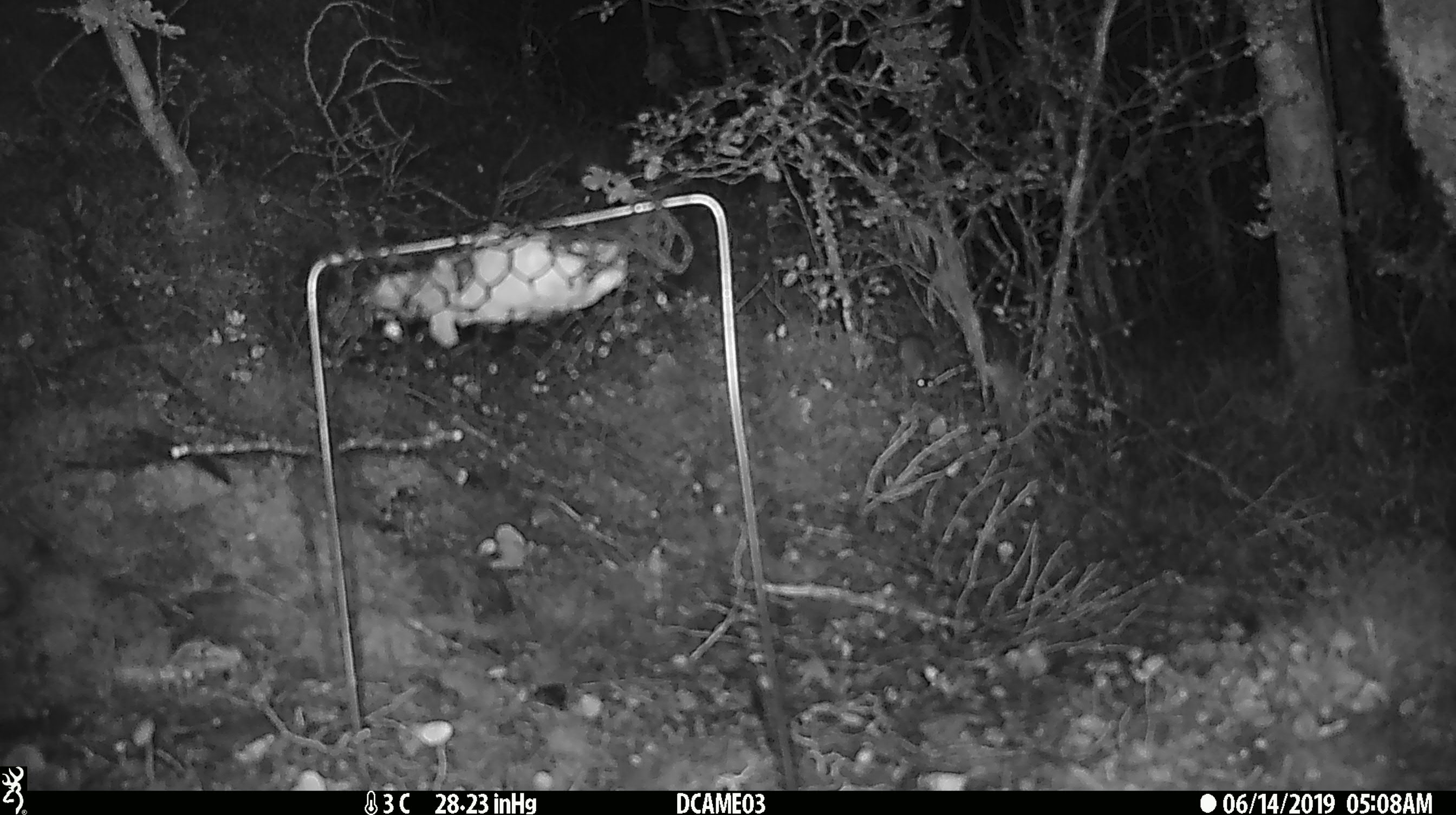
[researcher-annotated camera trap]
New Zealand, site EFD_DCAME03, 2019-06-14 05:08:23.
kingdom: Animalia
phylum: Chordata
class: Mammalia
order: Rodentia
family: Muridae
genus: Mus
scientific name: Mus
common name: mouse